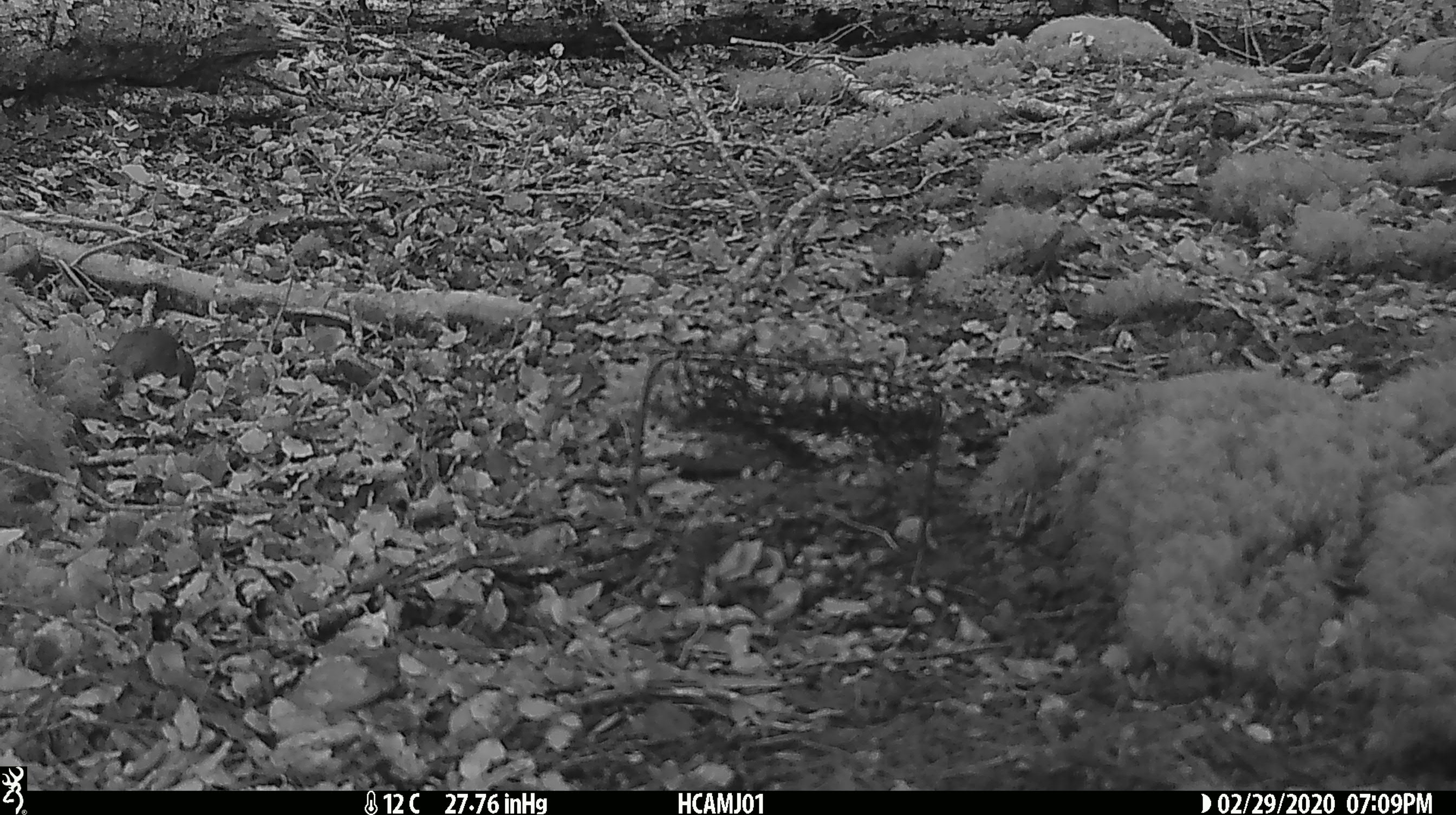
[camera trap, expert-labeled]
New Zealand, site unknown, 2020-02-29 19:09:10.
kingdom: Animalia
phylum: Chordata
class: Mammalia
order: Rodentia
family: Muridae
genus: Mus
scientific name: Mus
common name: mouse